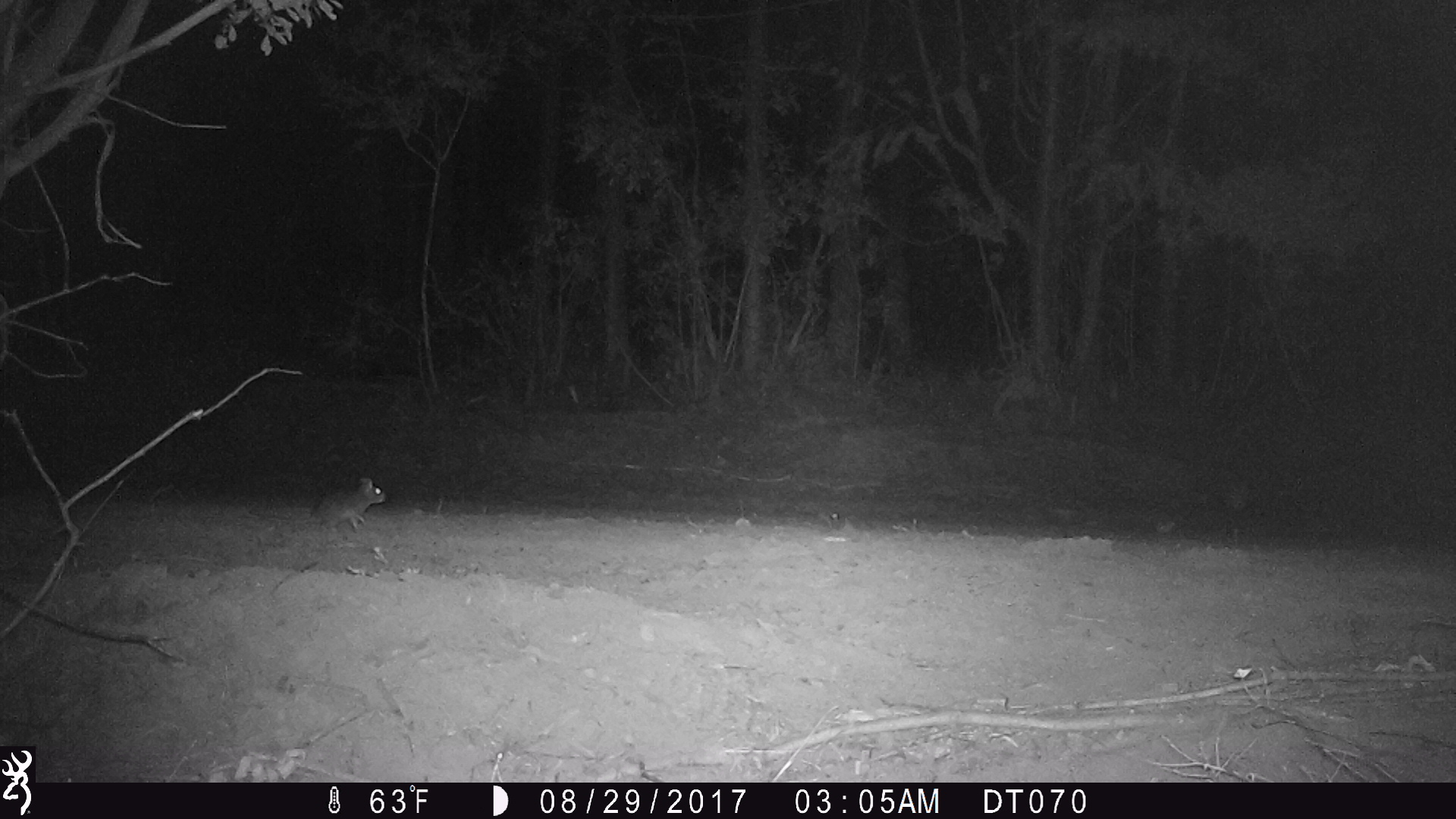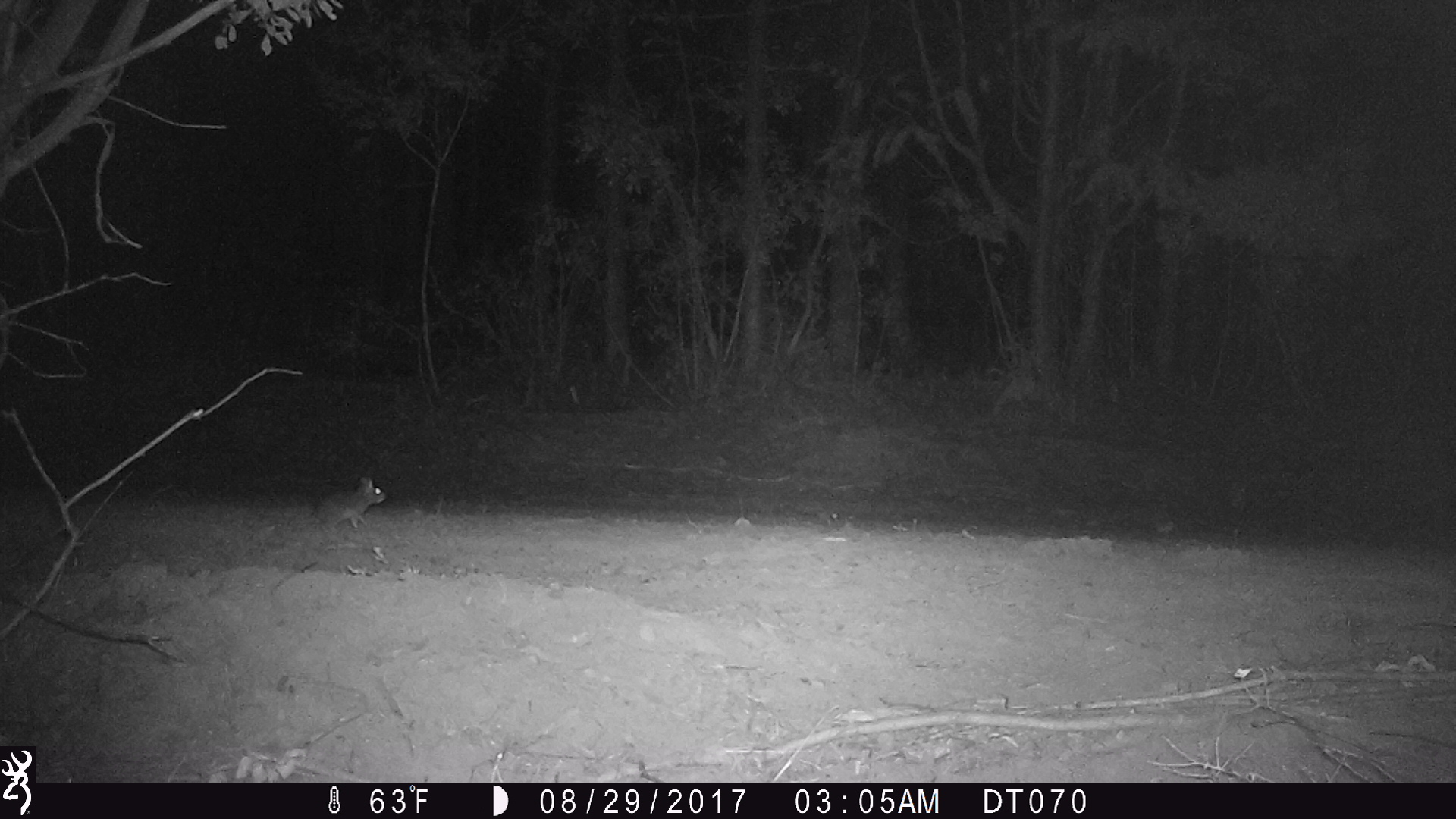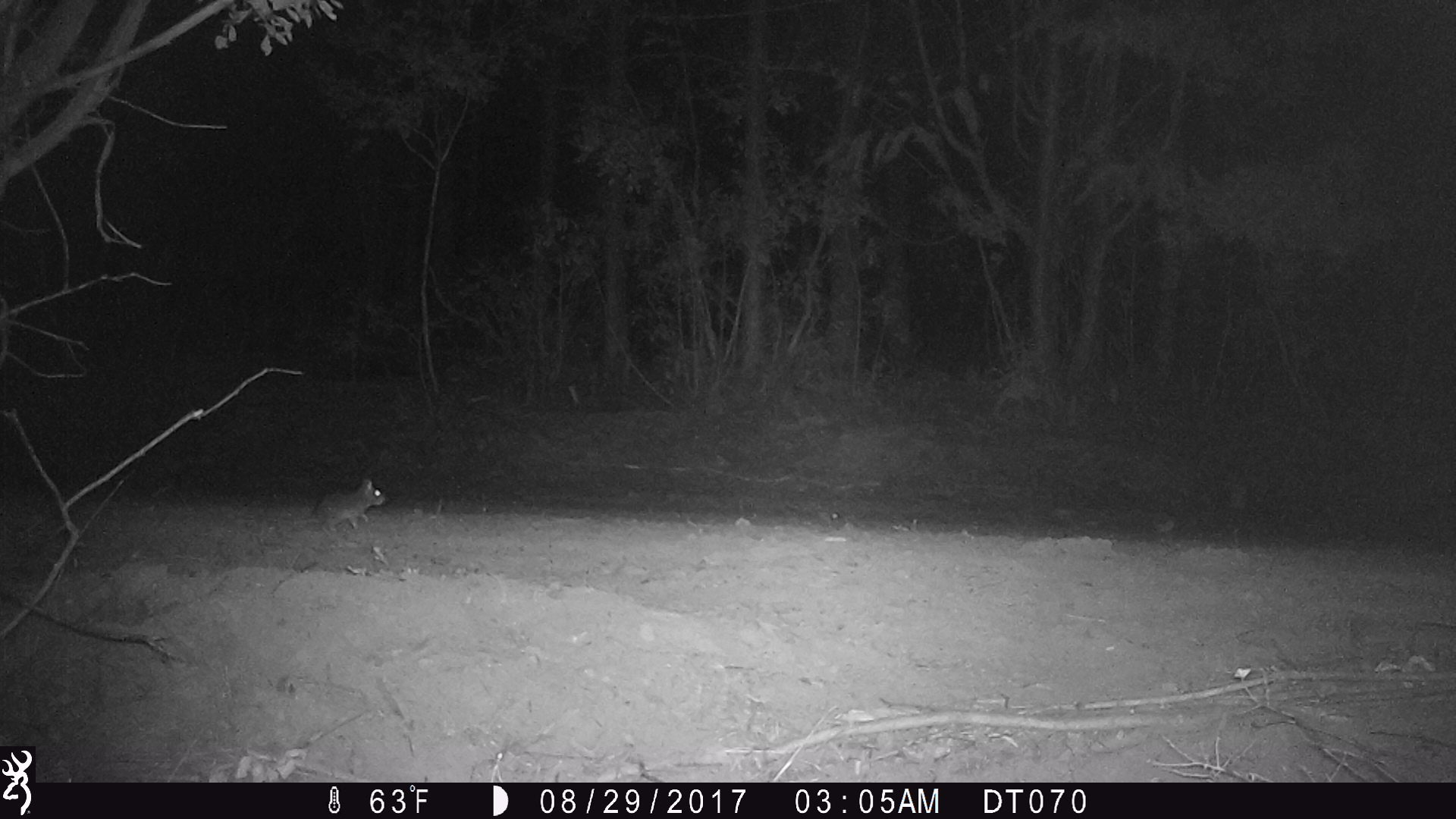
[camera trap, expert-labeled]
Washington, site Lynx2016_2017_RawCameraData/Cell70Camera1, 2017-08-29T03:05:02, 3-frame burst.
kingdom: Animalia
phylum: Chordata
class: Mammalia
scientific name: Mammalia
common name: small mammal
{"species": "small mammal (Mammalia)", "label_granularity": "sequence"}